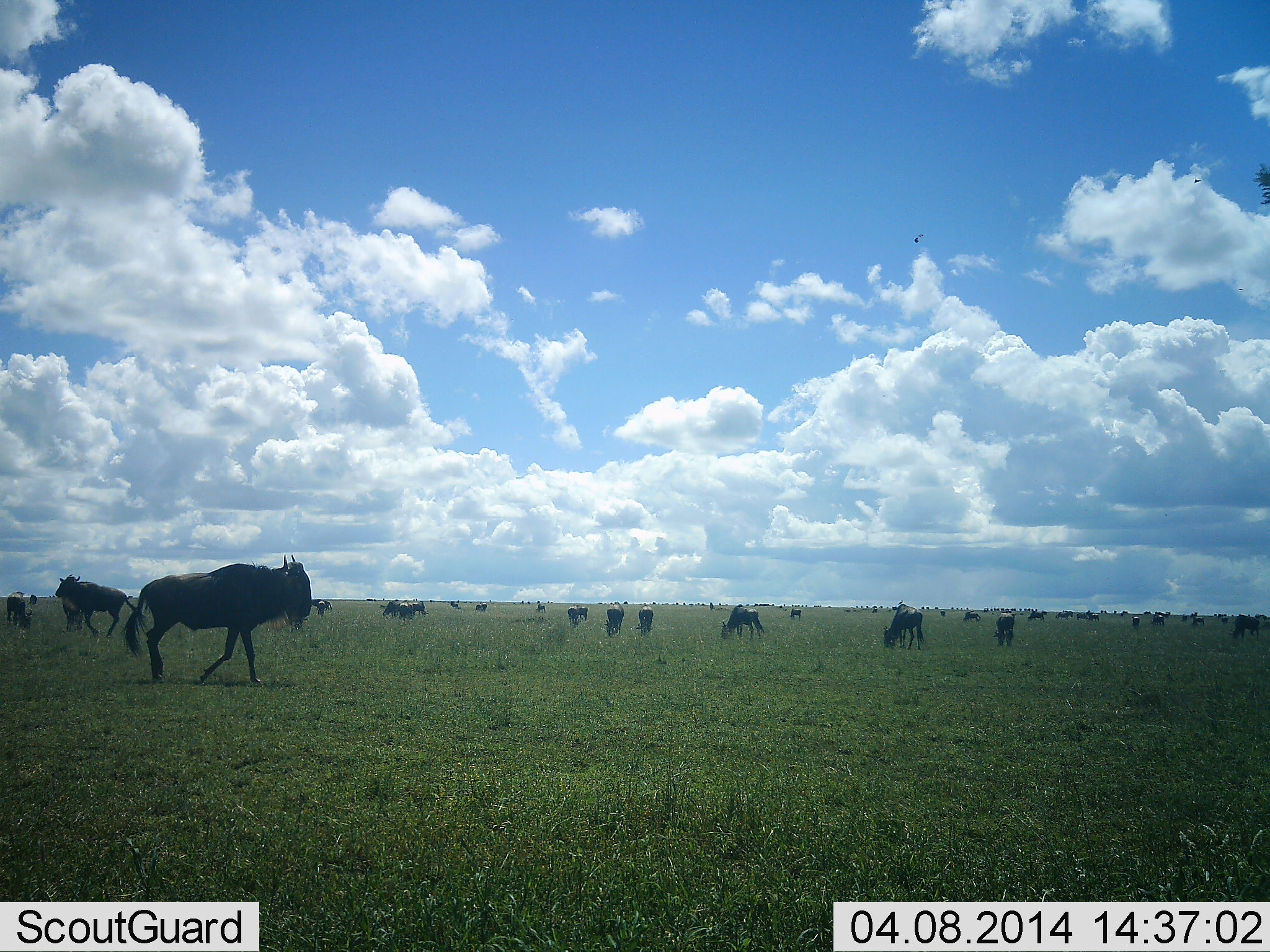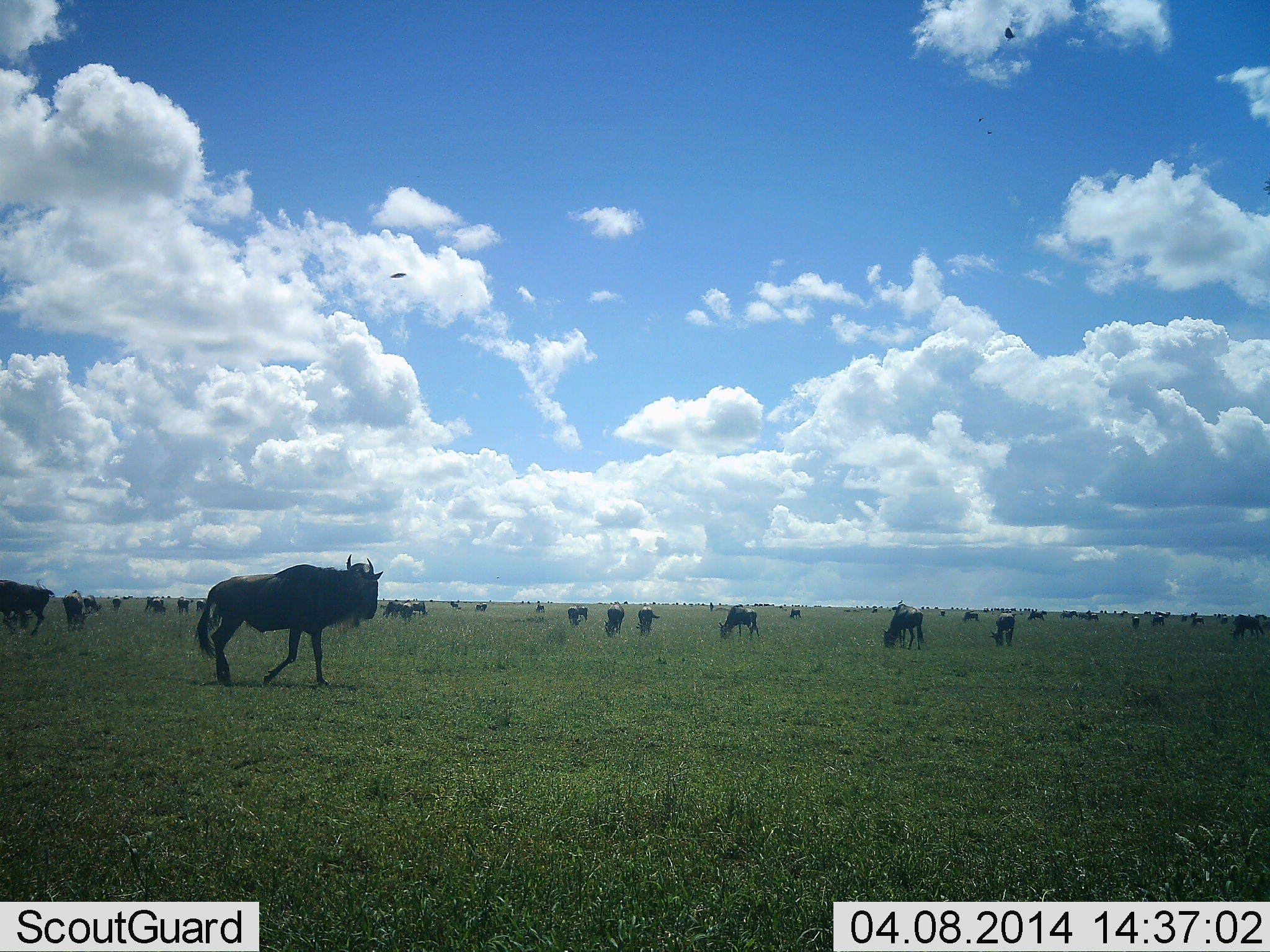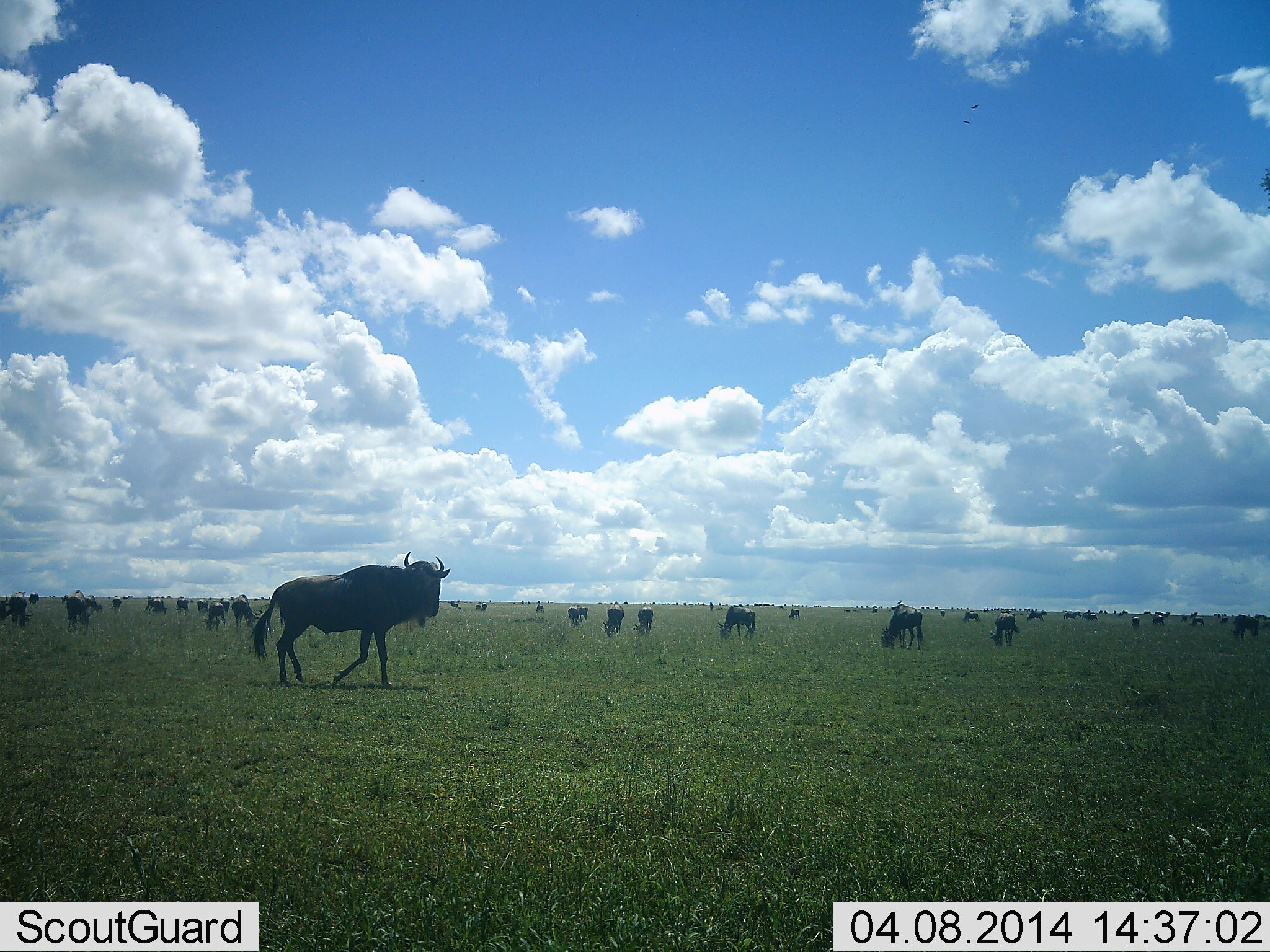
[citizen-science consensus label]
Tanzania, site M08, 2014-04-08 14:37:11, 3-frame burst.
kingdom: Animalia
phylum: Chordata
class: Mammalia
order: Artiodactyla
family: Bovidae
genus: Connochaetes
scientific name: Connochaetes taurinus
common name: blue wildebeest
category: wildebeest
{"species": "wildebeest (blue wildebeest) (Connochaetes taurinus)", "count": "11-50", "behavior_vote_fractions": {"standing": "60%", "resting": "10%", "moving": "90%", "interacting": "0%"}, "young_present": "0%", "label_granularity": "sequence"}